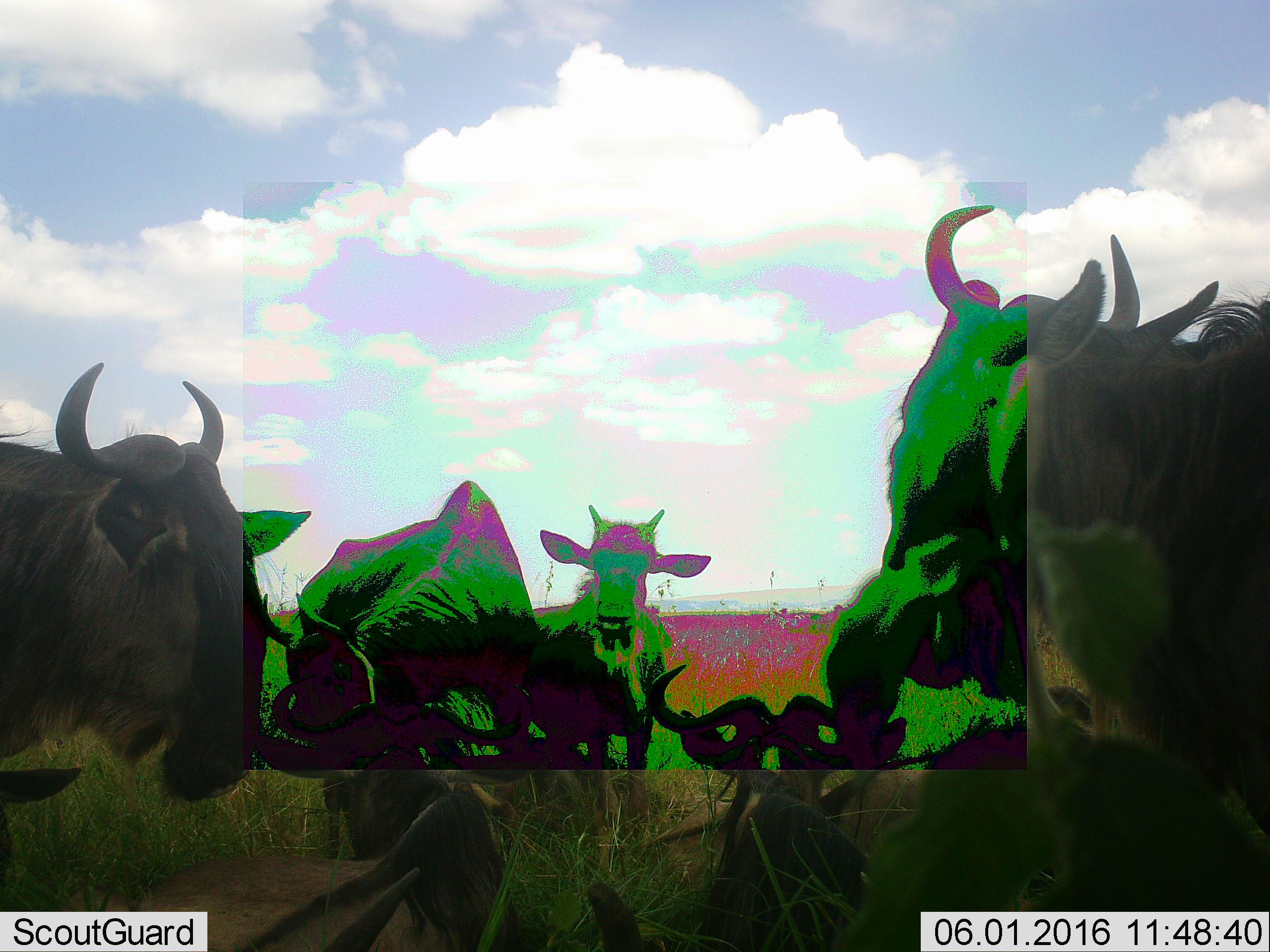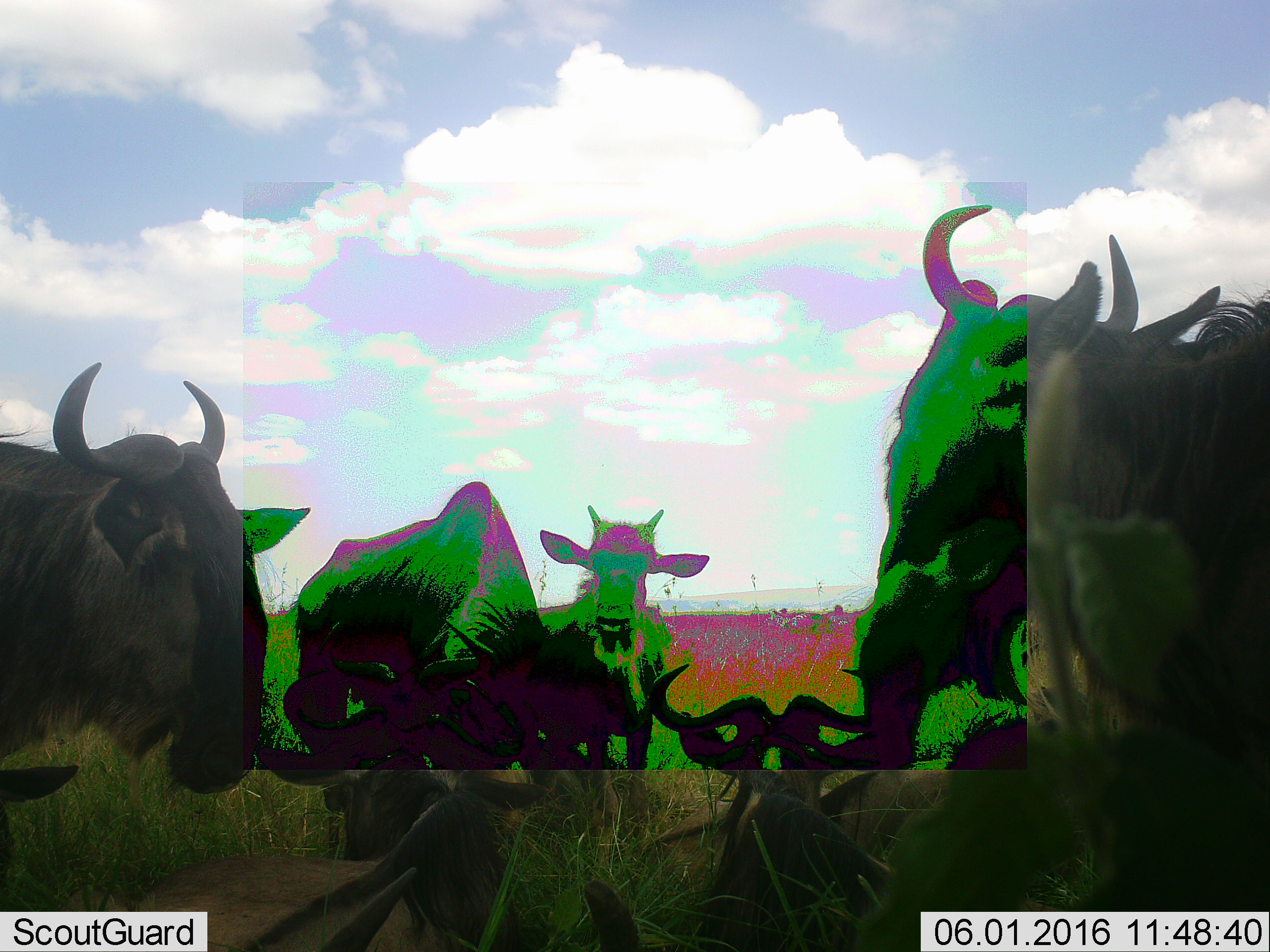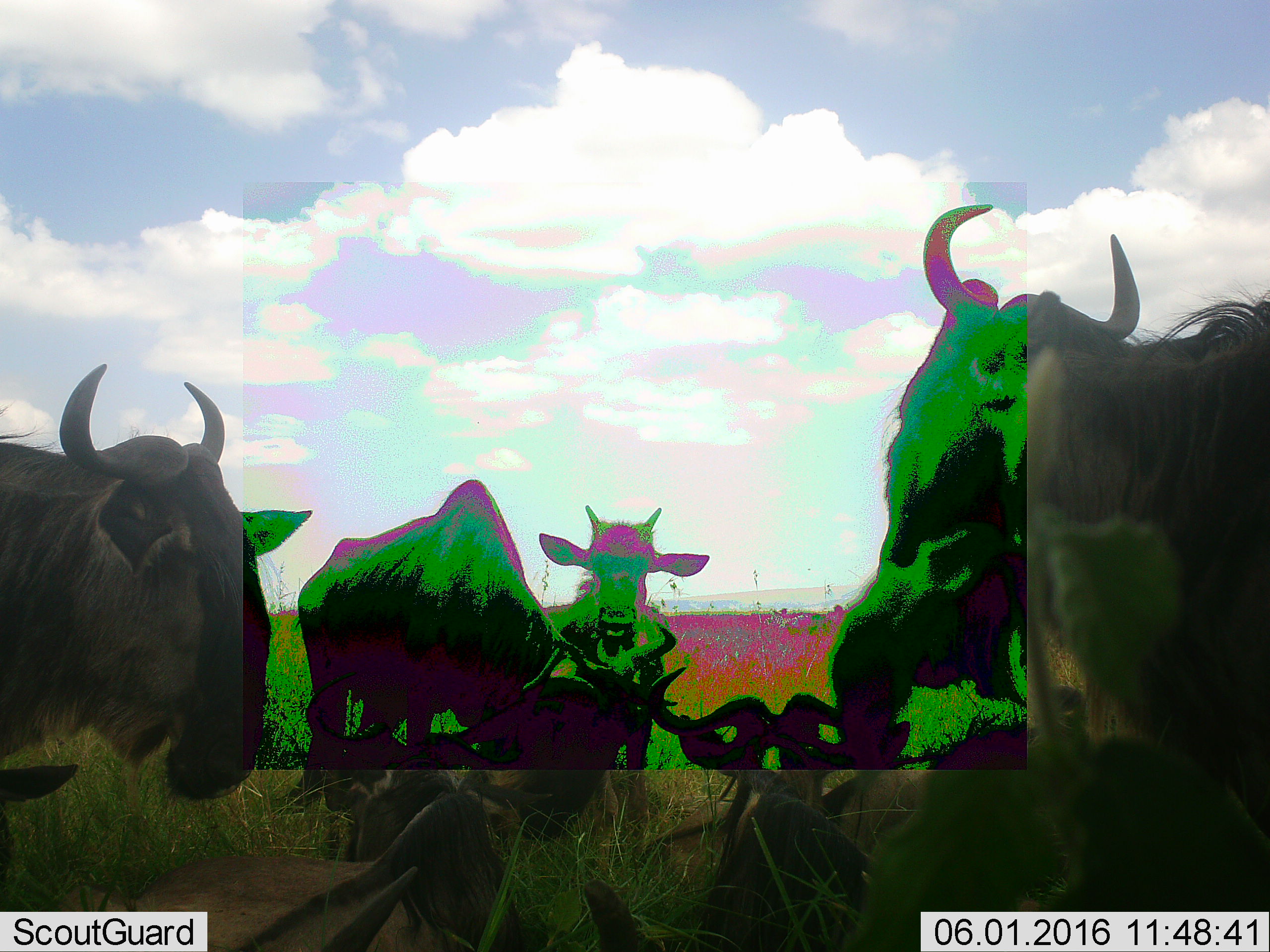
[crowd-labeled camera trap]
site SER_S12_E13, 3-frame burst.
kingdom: Animalia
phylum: Chordata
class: Mammalia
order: Artiodactyla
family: Bovidae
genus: Connochaetes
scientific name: Connochaetes taurinus taurinus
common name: blue wildebeest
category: wildebeestblue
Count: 6.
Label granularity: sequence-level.